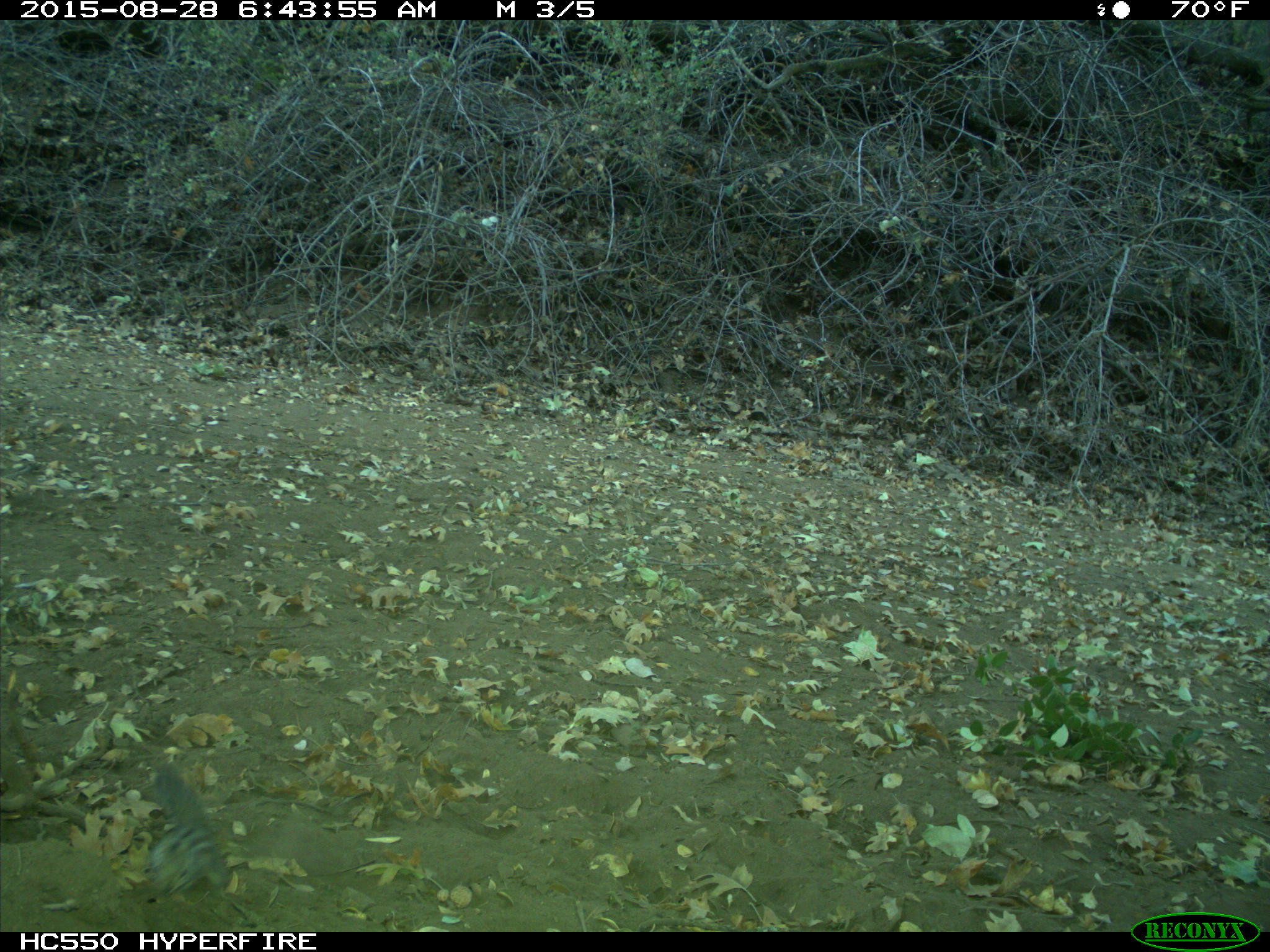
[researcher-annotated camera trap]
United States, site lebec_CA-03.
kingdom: Animalia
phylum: Chordata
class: Mammalia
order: Rodentia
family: Sciuridae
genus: Tamias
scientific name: Tamias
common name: chipmunk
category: unidentified chipmunk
Unidentified chipmunk (chipmunk) (Tamias).